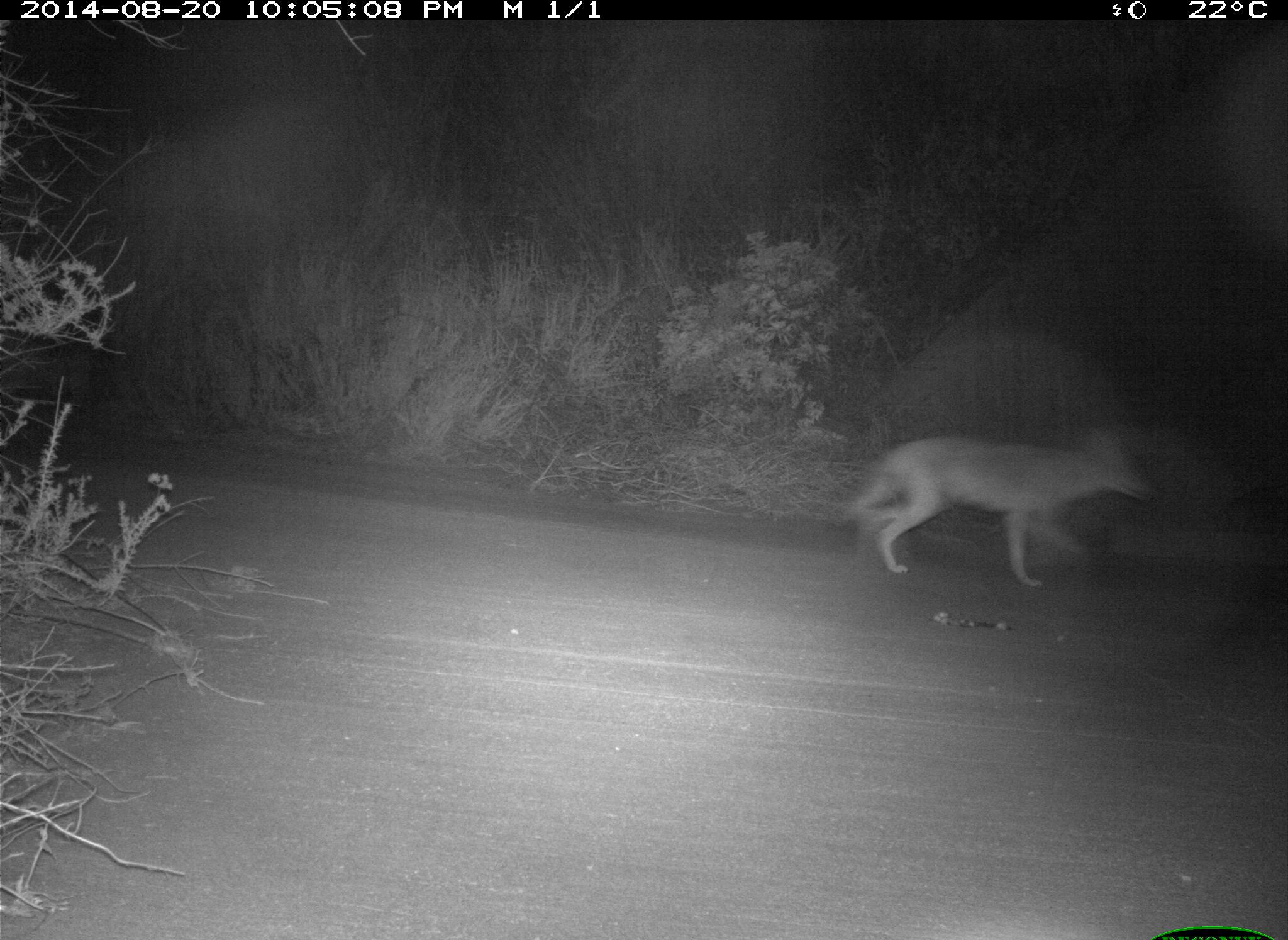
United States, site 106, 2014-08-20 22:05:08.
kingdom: Animalia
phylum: Chordata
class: Mammalia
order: Carnivora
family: Canidae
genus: Canis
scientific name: Canis latrans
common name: coyote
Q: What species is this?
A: Coyote (Canis latrans).